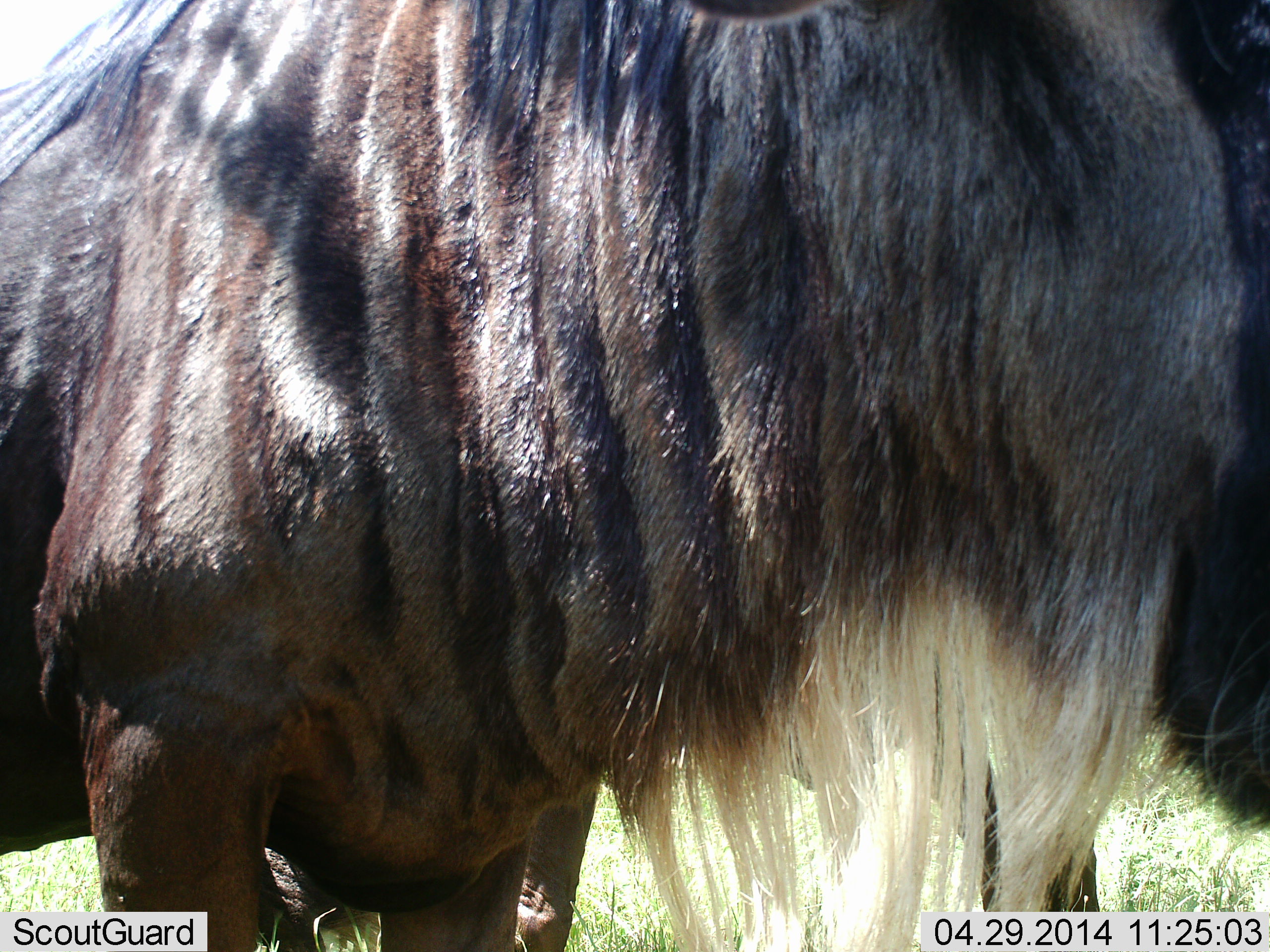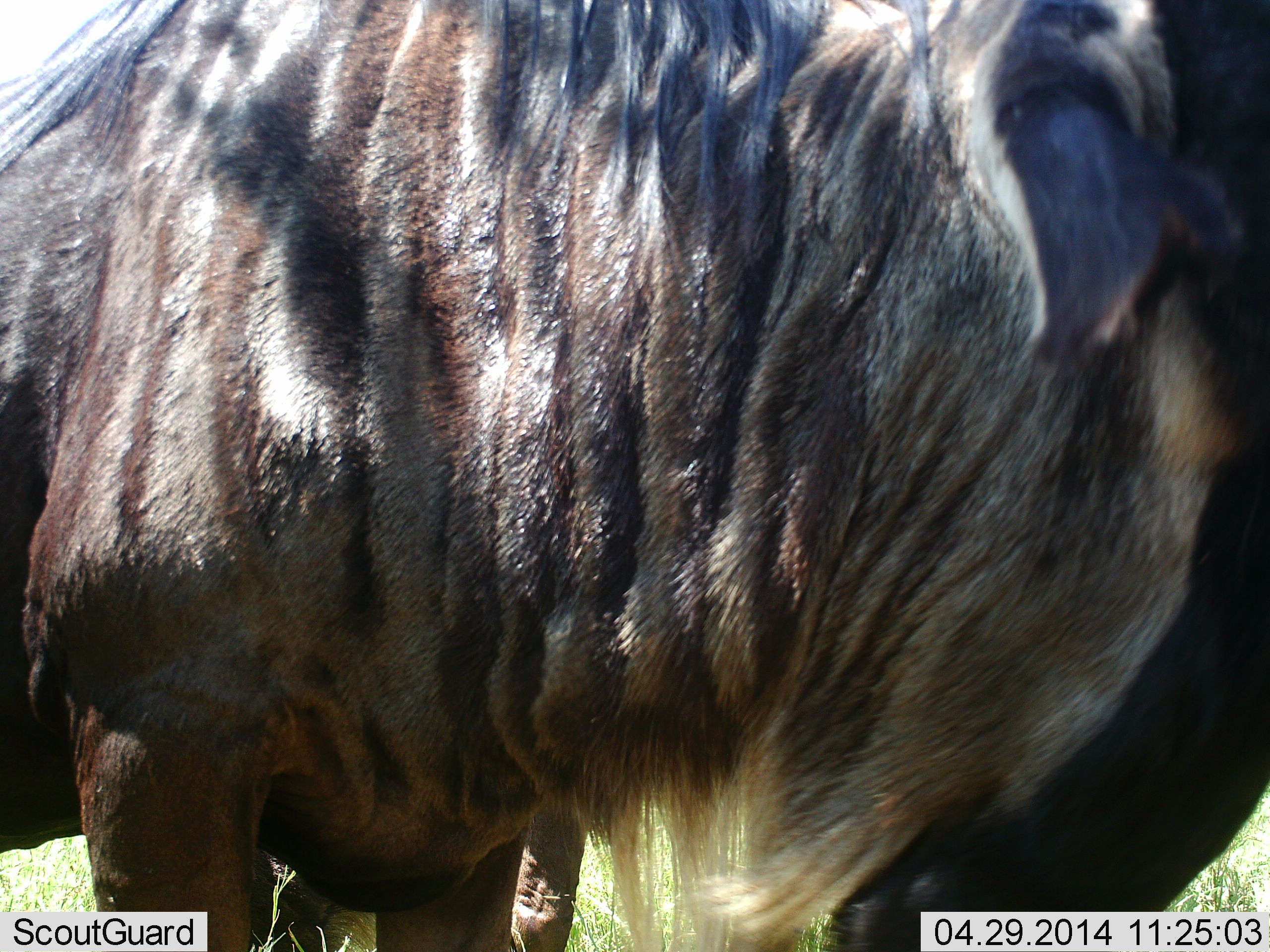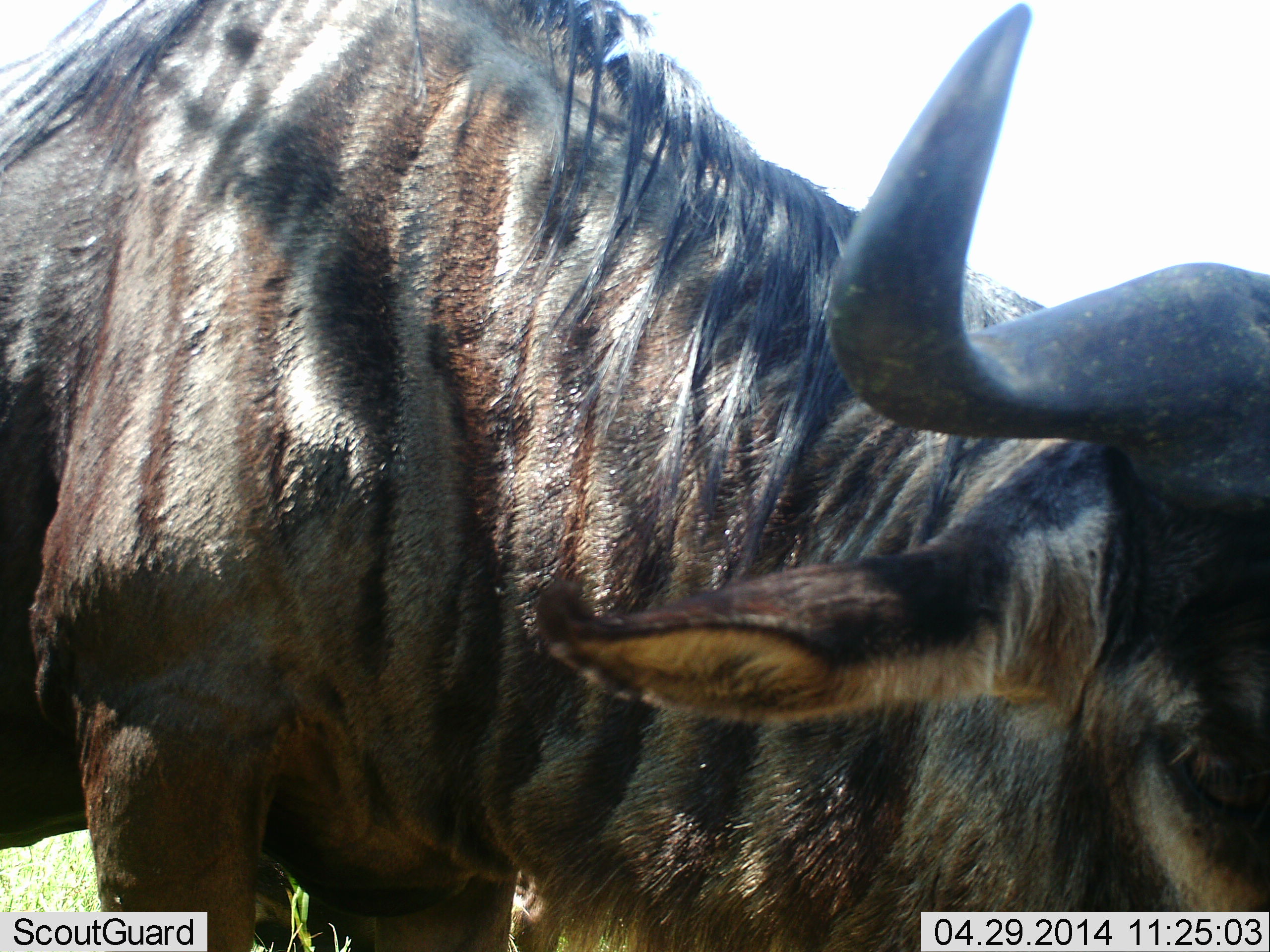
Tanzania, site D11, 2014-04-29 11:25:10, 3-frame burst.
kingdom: Animalia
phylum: Chordata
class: Mammalia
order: Artiodactyla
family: Bovidae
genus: Connochaetes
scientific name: Connochaetes taurinus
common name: blue wildebeest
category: wildebeest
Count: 1.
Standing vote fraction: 50%.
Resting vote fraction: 0%.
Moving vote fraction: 20%.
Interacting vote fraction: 10%.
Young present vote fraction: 0%.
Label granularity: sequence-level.